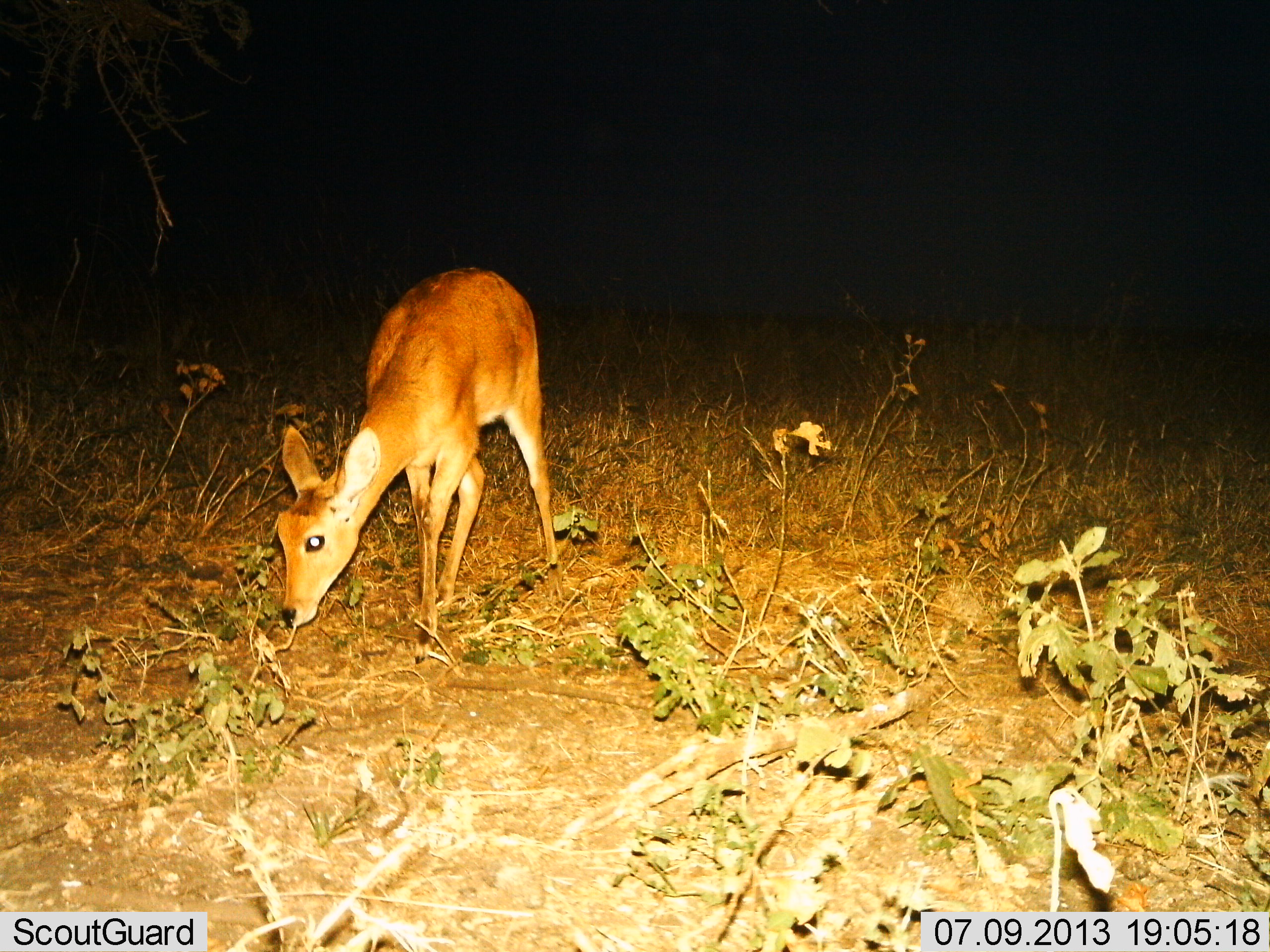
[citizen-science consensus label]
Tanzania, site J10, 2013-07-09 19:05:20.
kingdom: Animalia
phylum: Chordata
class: Mammalia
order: Artiodactyla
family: Bovidae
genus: Redunca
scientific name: Redunca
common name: reedbuck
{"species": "reedbuck (Redunca)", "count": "1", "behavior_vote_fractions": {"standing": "40%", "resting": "0%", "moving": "0%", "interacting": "0%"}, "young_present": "0%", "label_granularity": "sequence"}